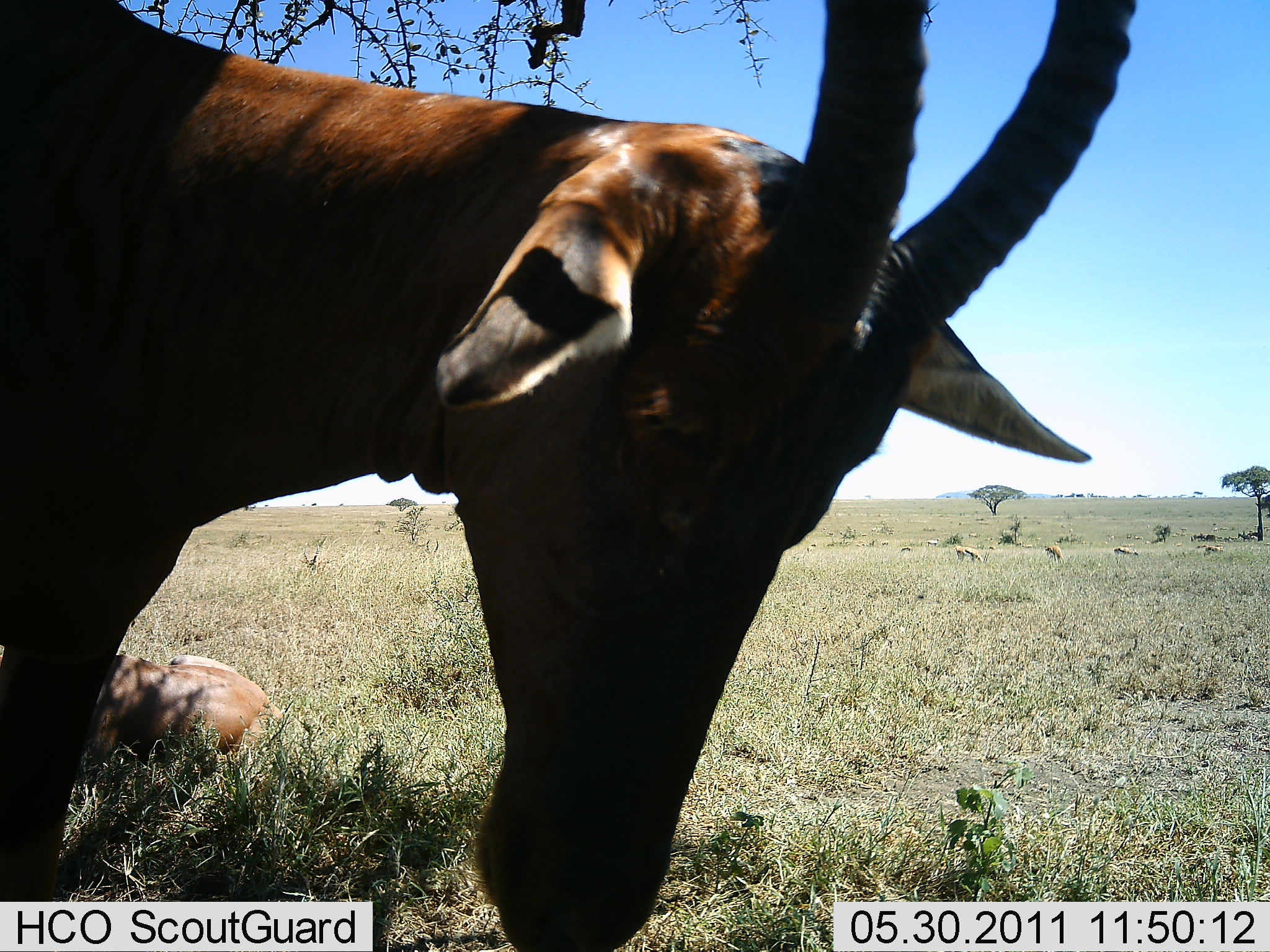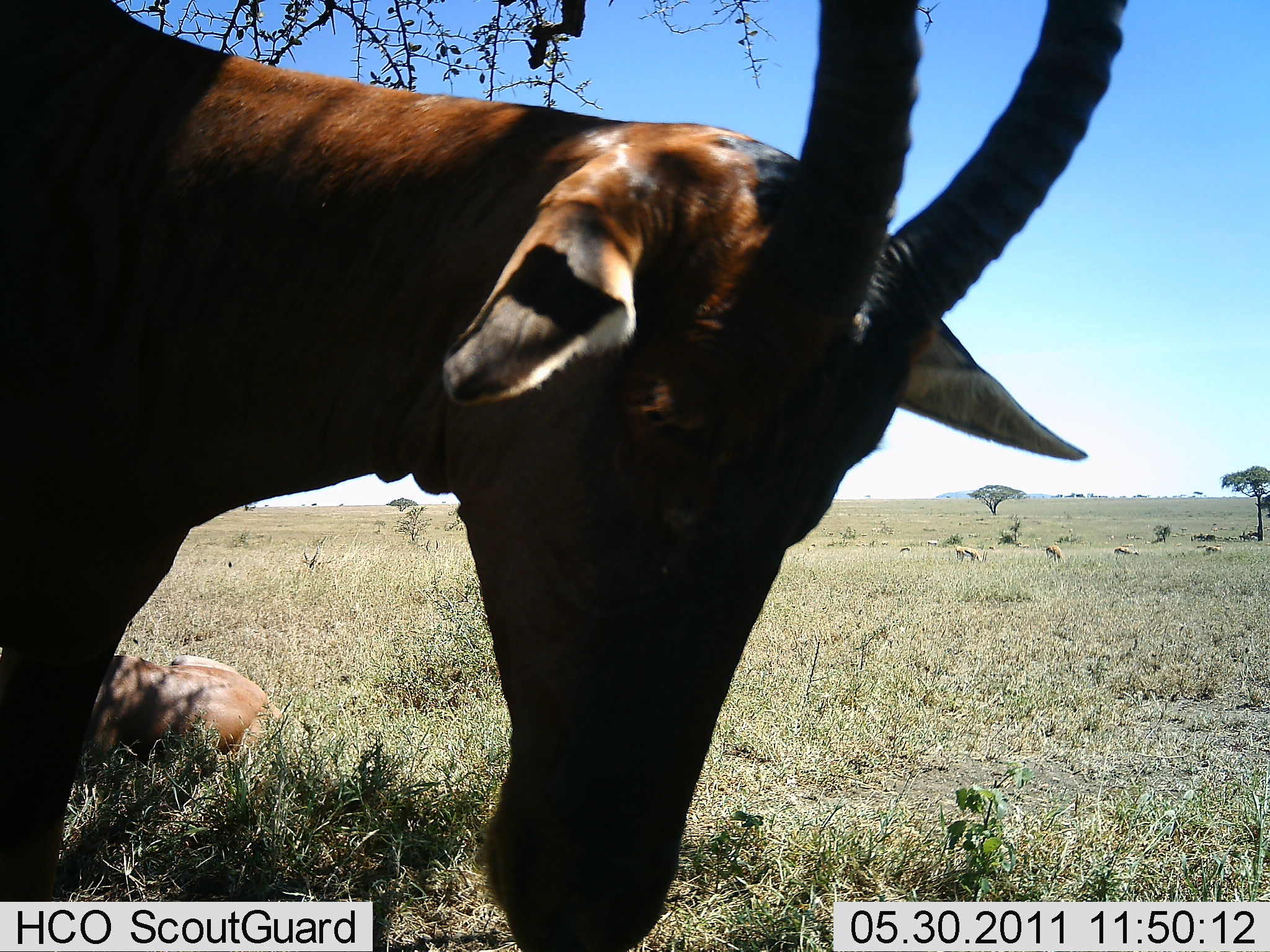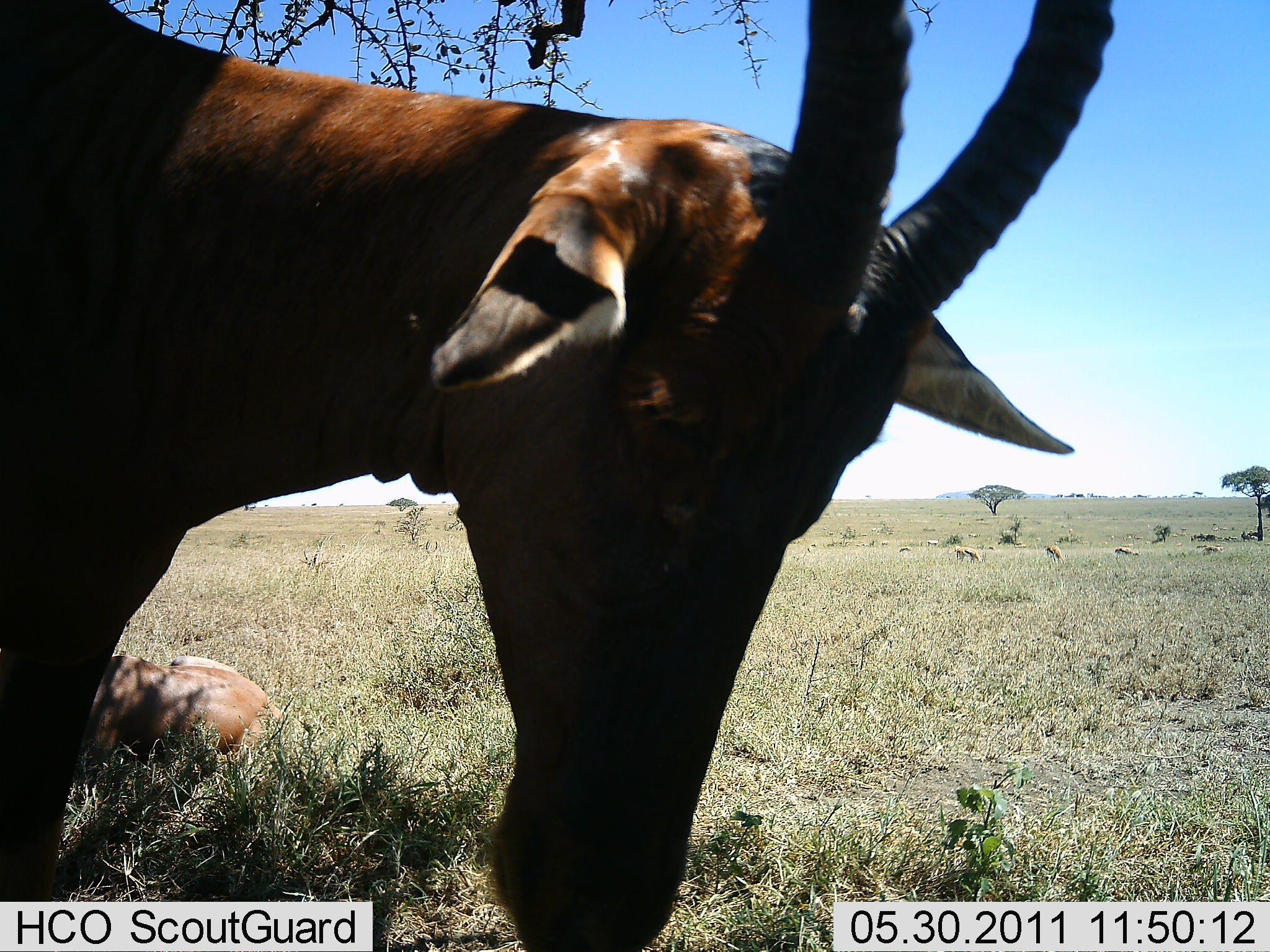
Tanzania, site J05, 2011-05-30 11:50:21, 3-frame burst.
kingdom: Animalia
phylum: Chordata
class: Mammalia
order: Artiodactyla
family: Bovidae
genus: Damaliscus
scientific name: Damaliscus lunatus jimela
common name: topi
Topi (Damaliscus lunatus jimela), count 2. Behavior (volunteer vote fractions): standing 80%, resting 80%, moving 7%, interacting 0%. Young present (vote fraction): 0%. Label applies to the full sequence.